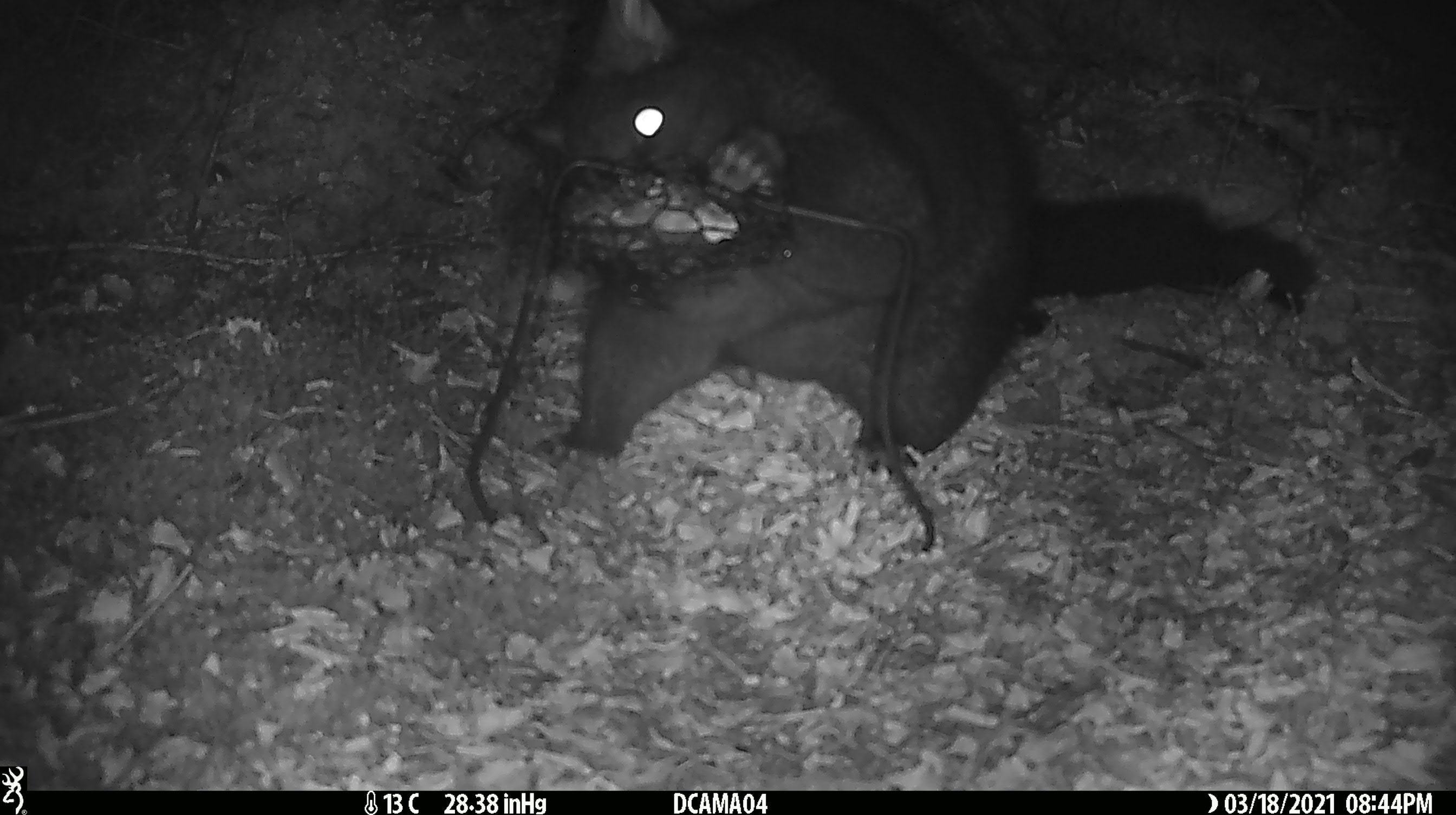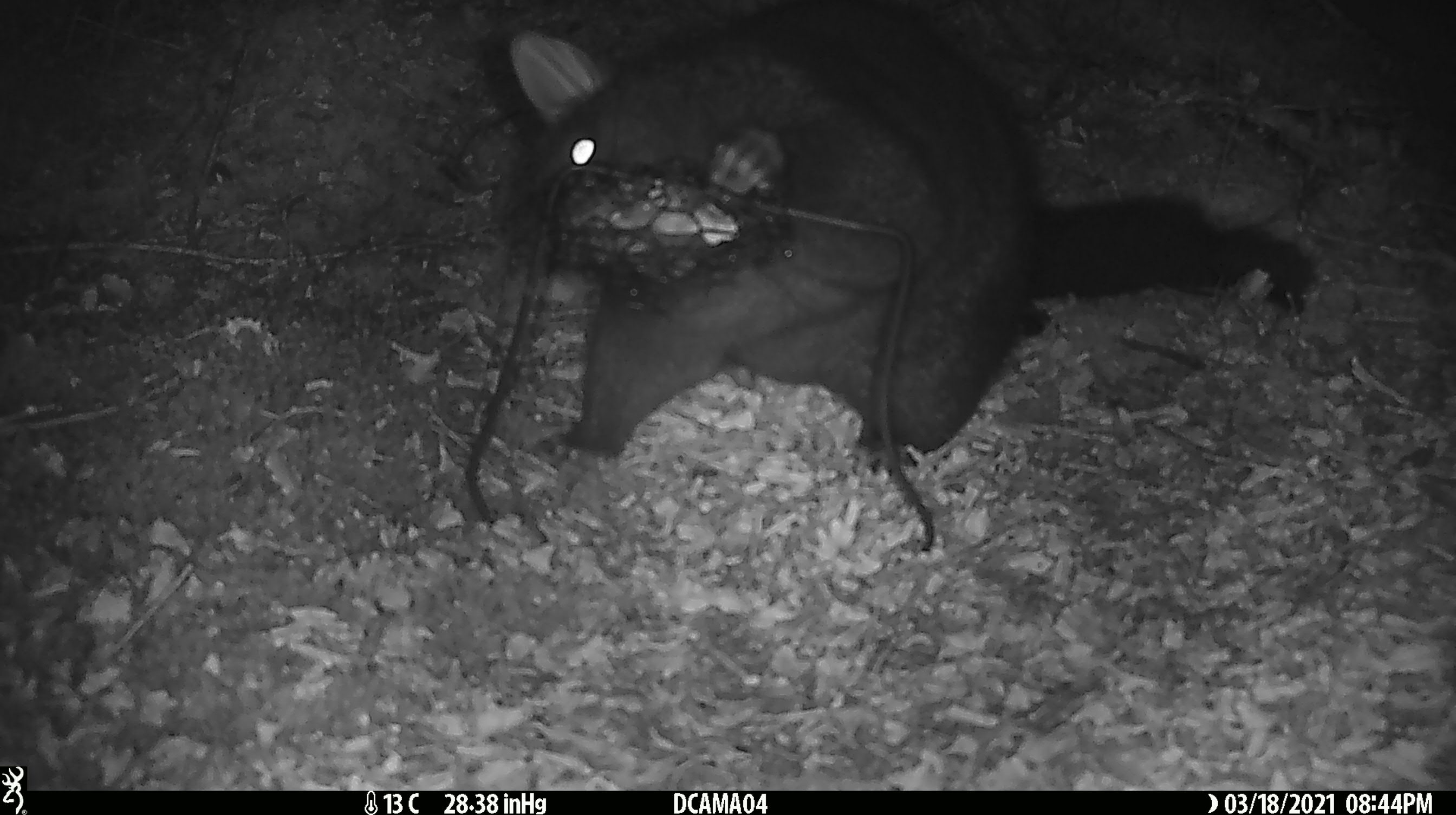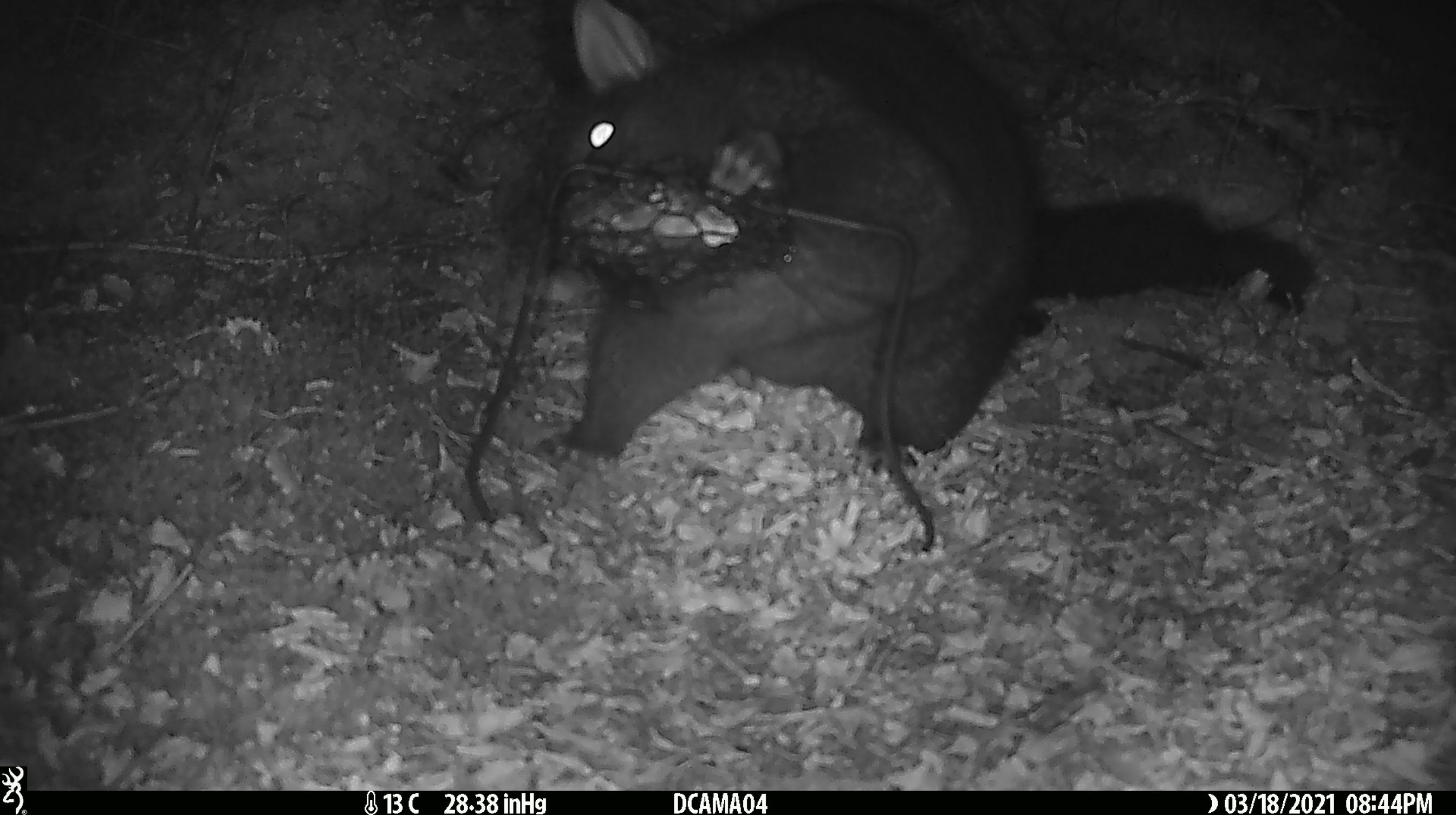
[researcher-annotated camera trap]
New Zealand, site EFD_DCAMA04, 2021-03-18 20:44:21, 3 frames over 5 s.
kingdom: Animalia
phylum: Chordata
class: Mammalia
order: Diprotodontia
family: Phalangeridae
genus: Trichosurus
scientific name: Trichosurus vulpecula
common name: common brushtail possum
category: possum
Possum (common brushtail possum) (Trichosurus vulpecula).